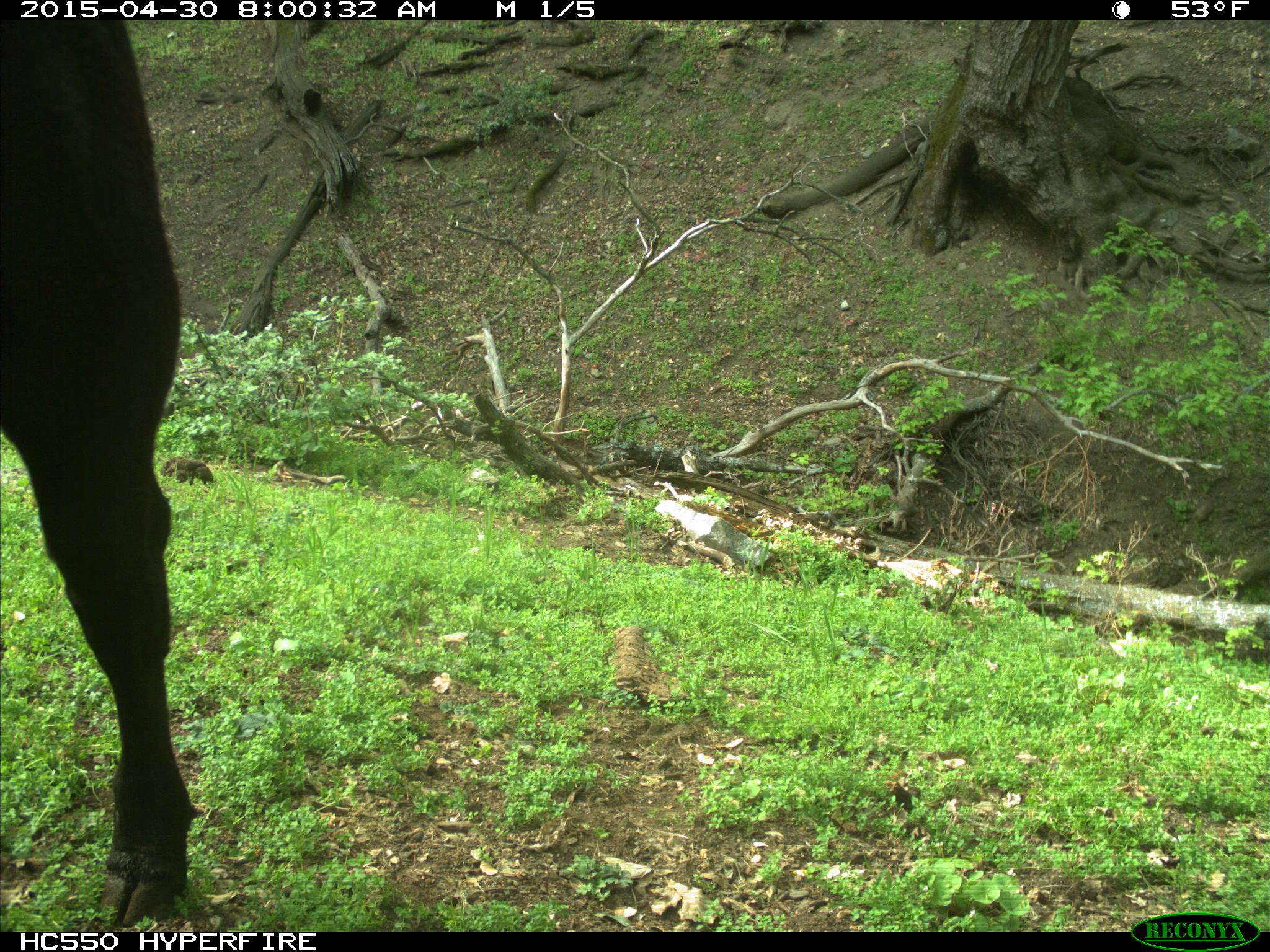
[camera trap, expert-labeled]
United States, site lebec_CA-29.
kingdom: Animalia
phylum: Chordata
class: Mammalia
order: Artiodactyla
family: Bovidae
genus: Bos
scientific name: Bos taurus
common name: domestic cow